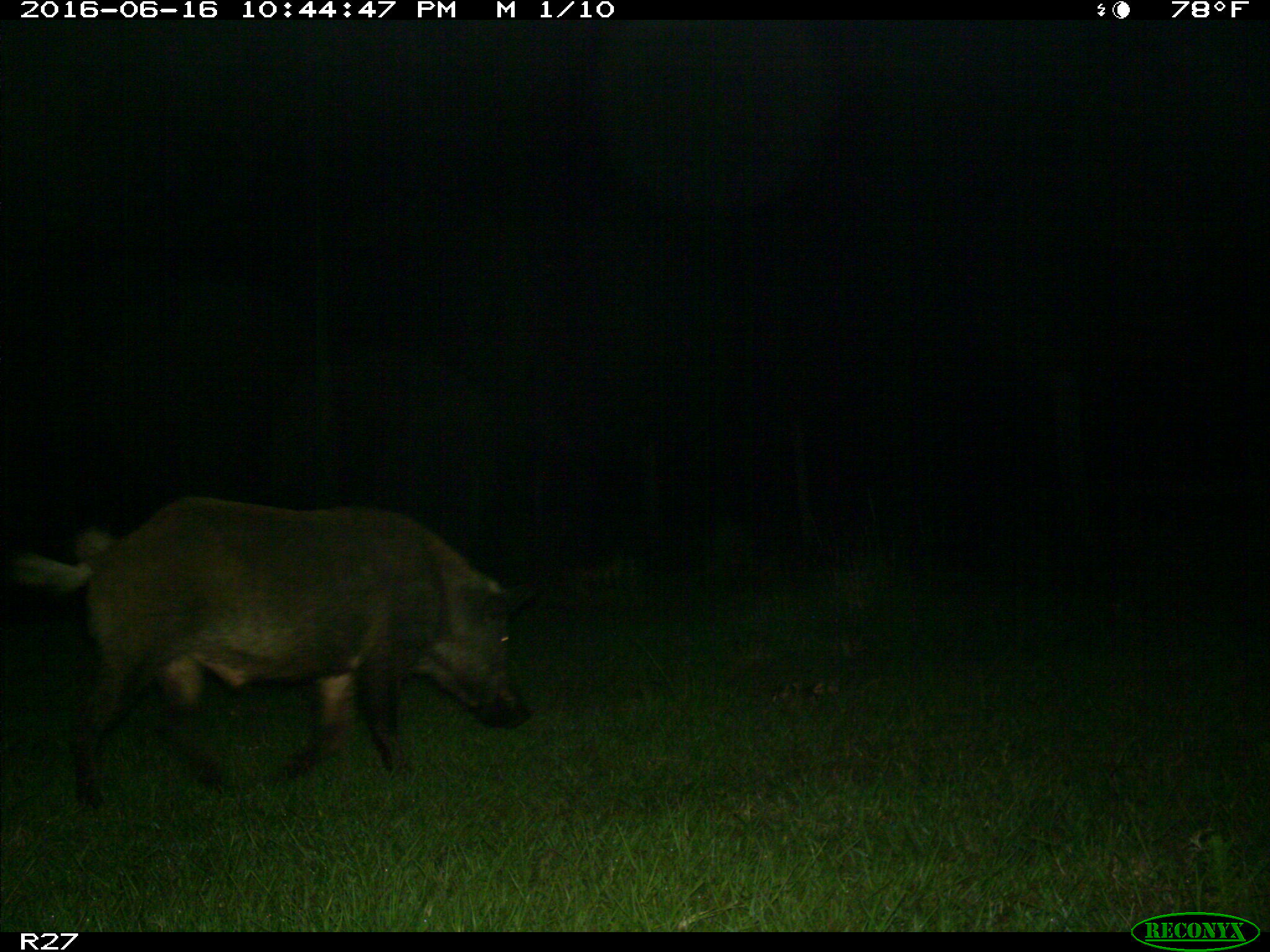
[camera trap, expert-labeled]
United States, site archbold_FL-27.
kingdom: Animalia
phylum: Chordata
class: Mammalia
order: Artiodactyla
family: Suidae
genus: Sus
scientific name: Sus scrofa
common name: wild boar